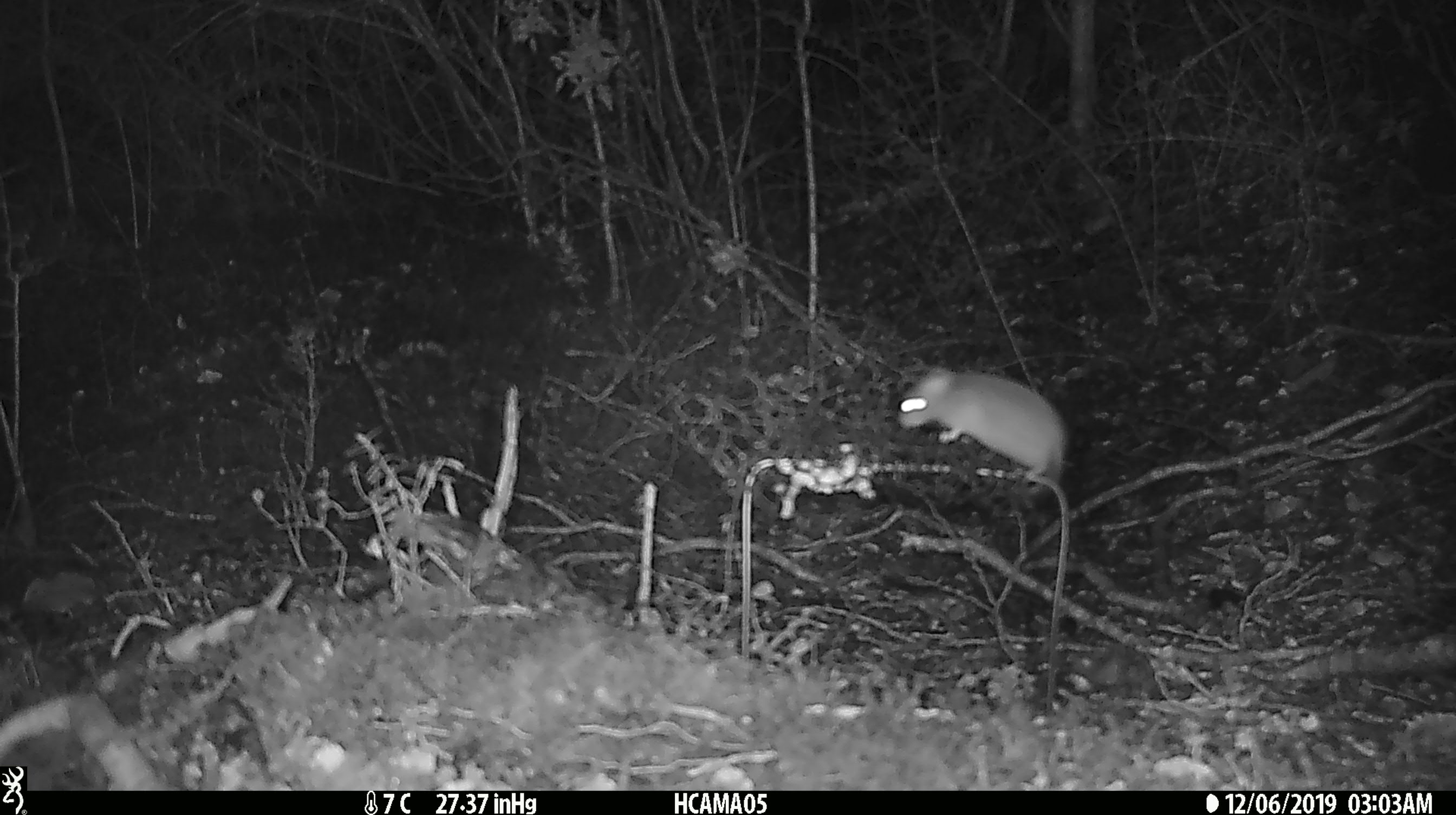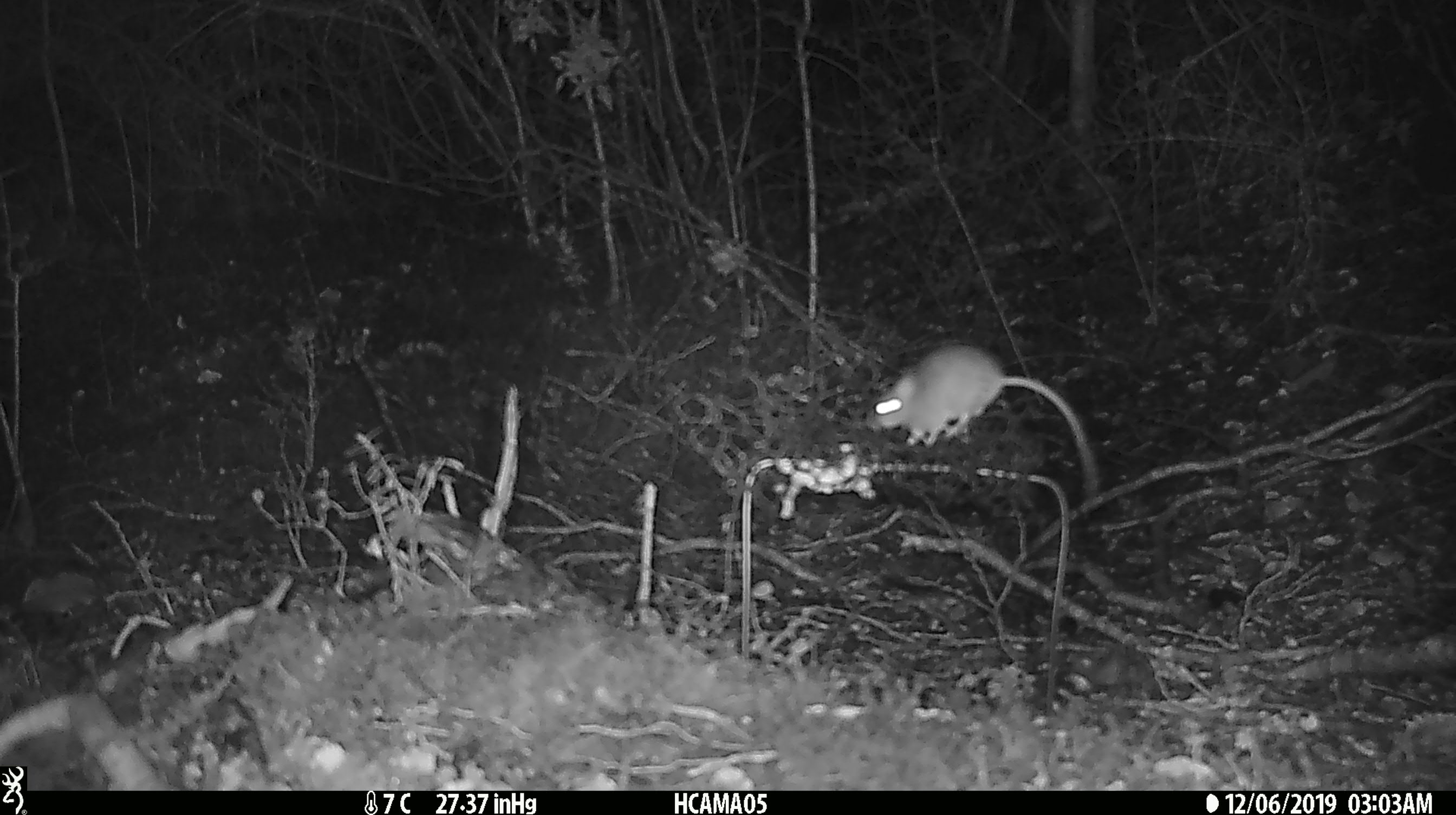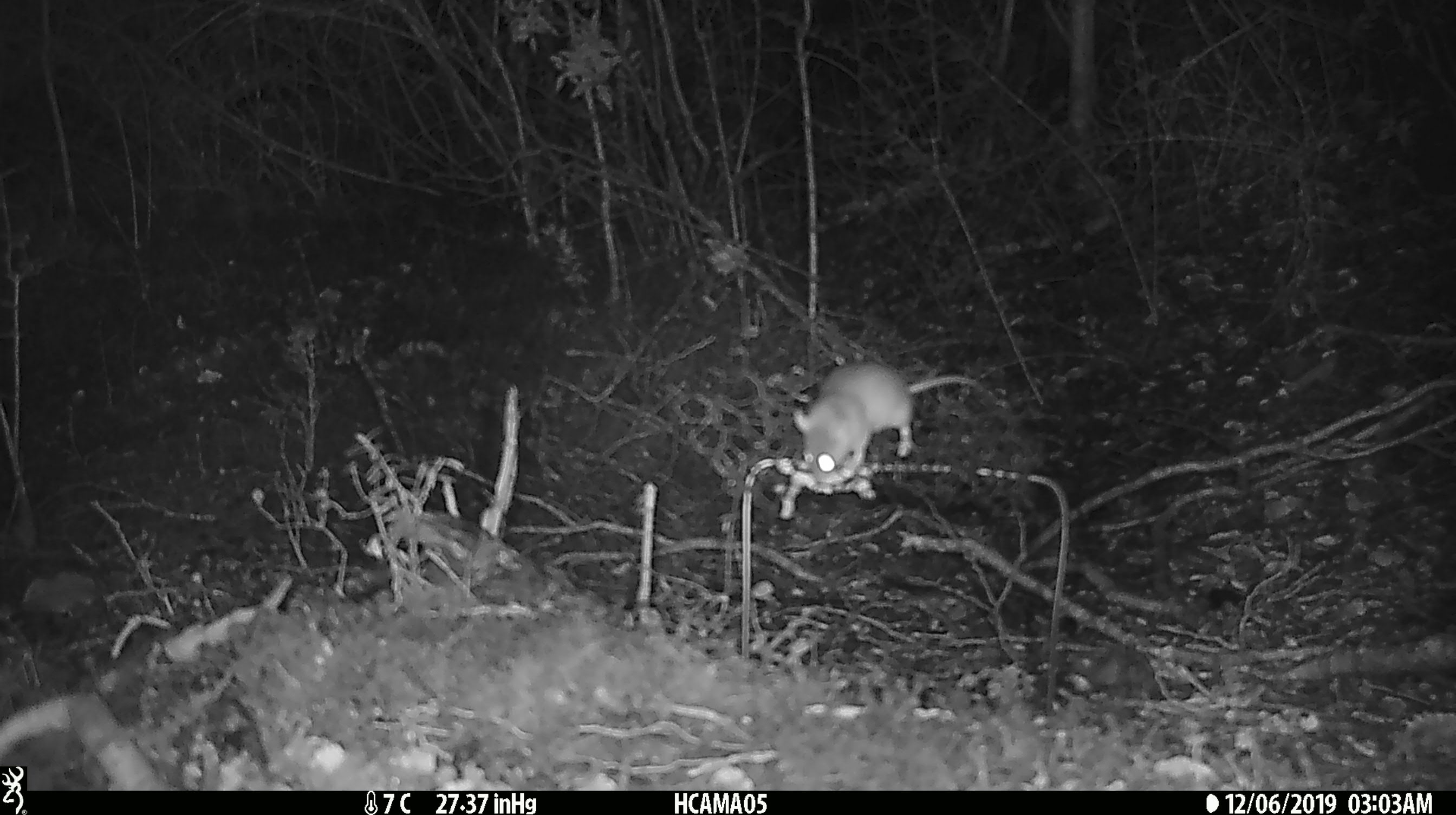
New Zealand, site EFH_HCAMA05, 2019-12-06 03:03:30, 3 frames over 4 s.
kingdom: Animalia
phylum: Chordata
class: Mammalia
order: Rodentia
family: Muridae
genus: Mus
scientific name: Mus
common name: mouse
Mouse (Mus).